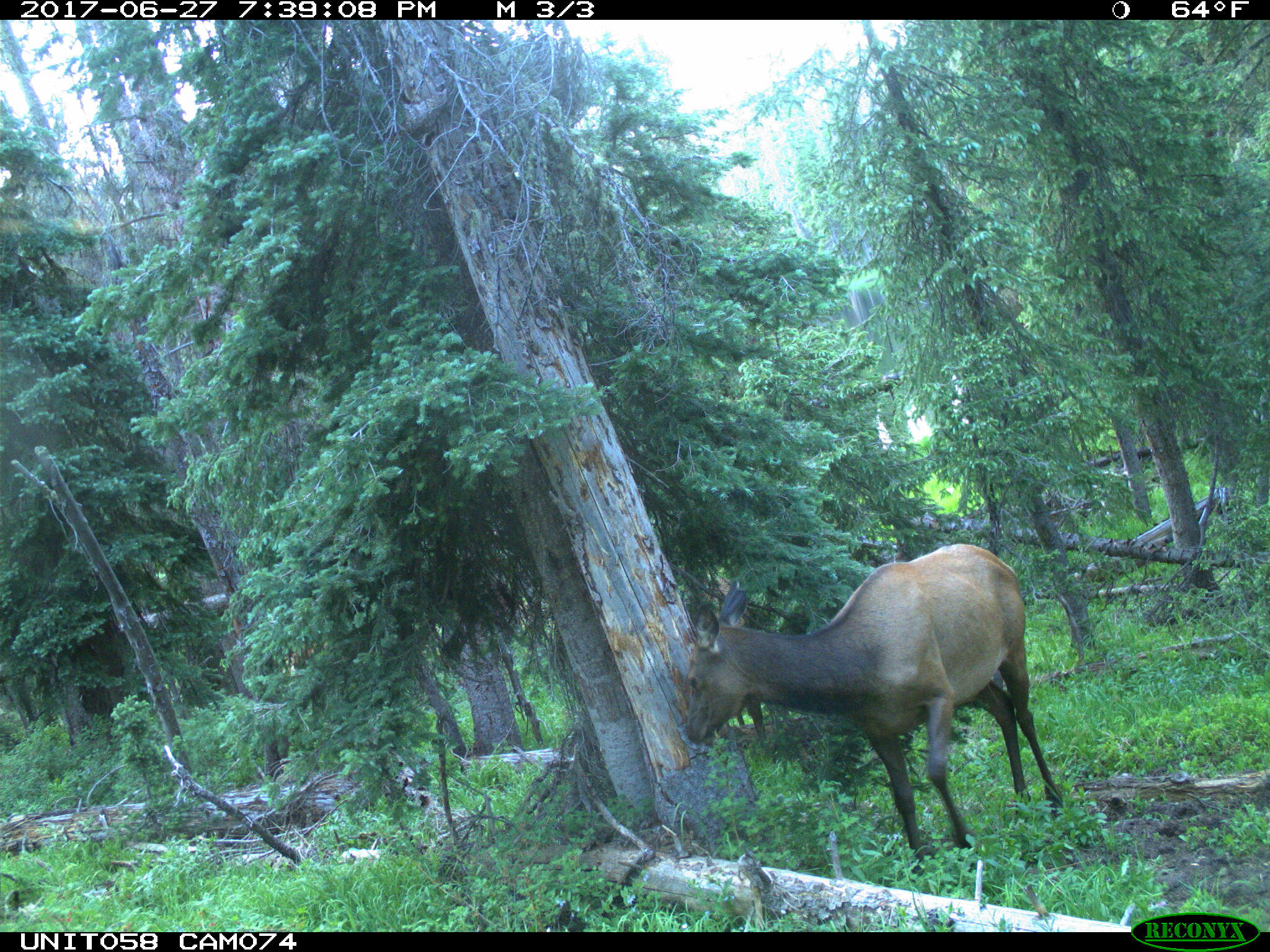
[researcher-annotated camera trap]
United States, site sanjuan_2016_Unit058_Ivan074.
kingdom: Animalia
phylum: Chordata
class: Mammalia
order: Artiodactyla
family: Cervidae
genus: Cervus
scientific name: Cervus elaphus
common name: red deer